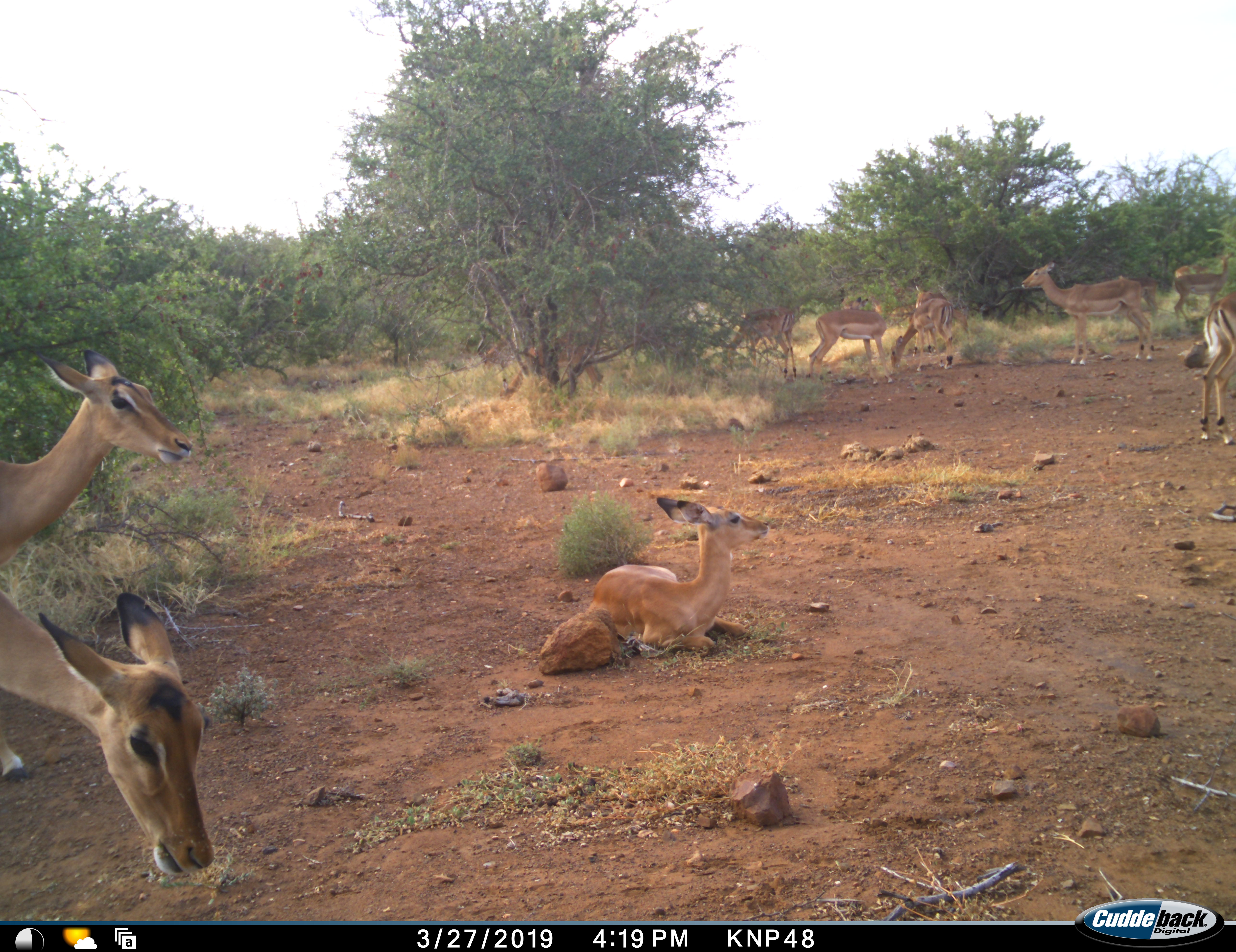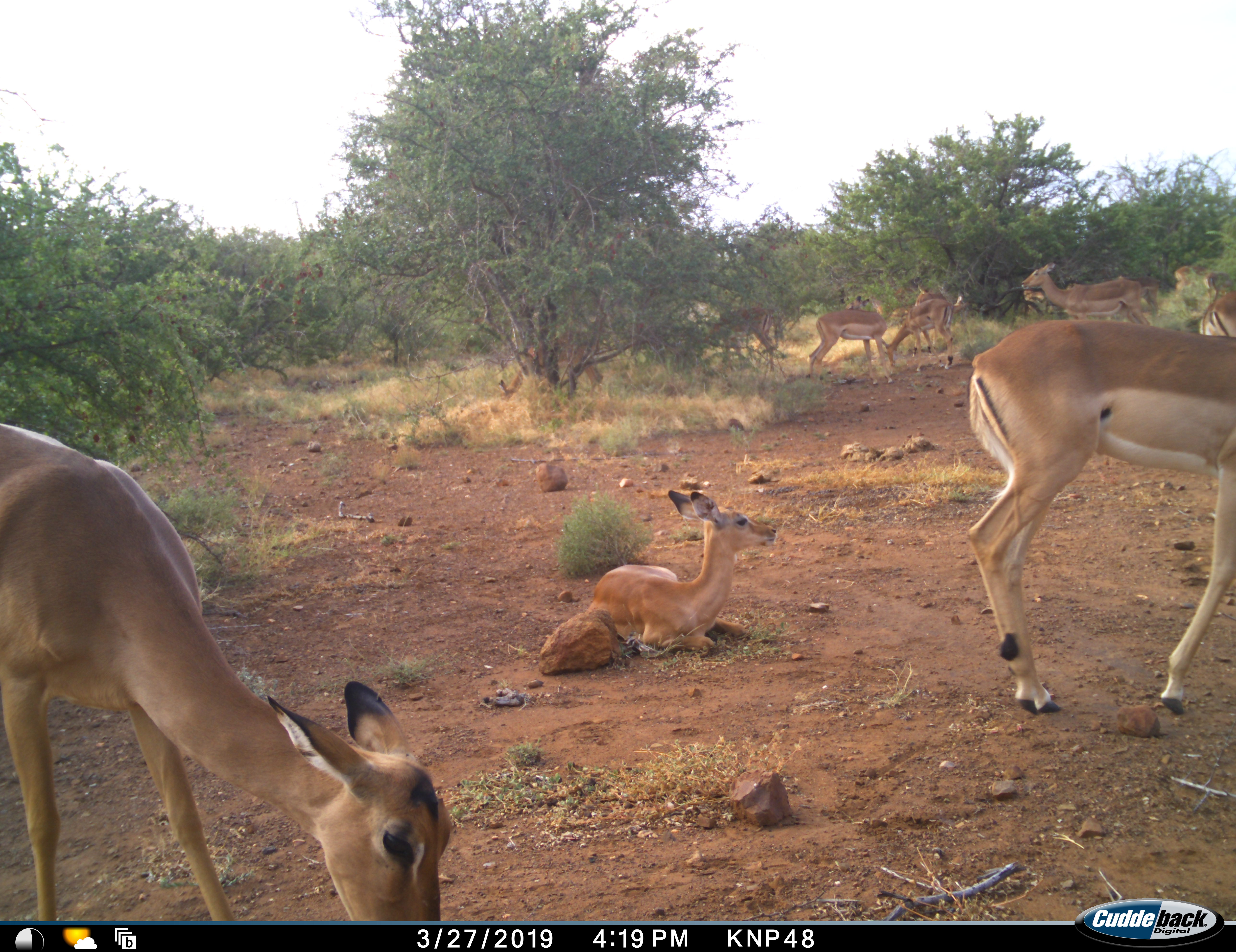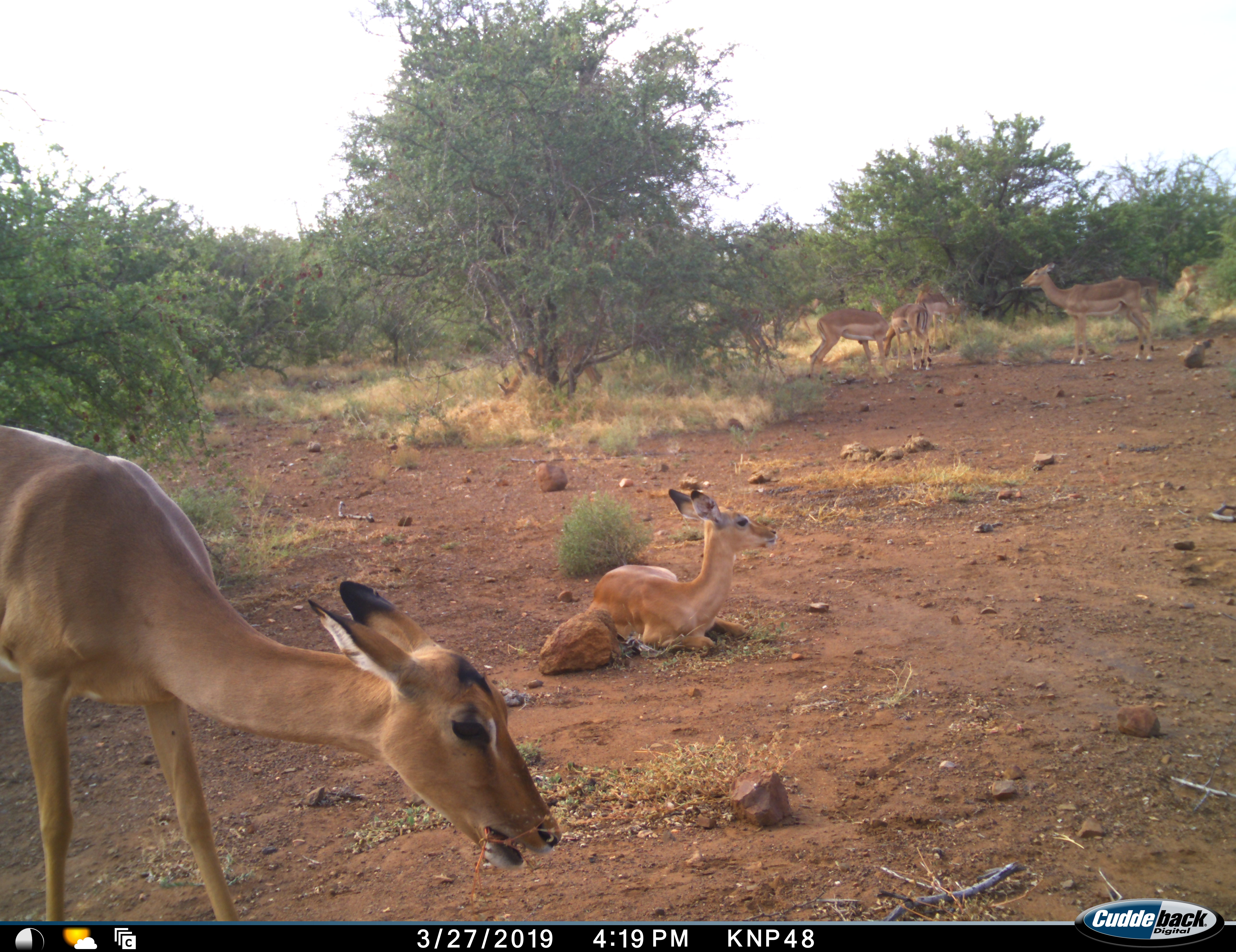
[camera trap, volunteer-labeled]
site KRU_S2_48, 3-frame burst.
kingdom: Animalia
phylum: Chordata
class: Mammalia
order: Artiodactyla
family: Bovidae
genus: Aepyceros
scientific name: Aepyceros melampus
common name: impala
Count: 11-50.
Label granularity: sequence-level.